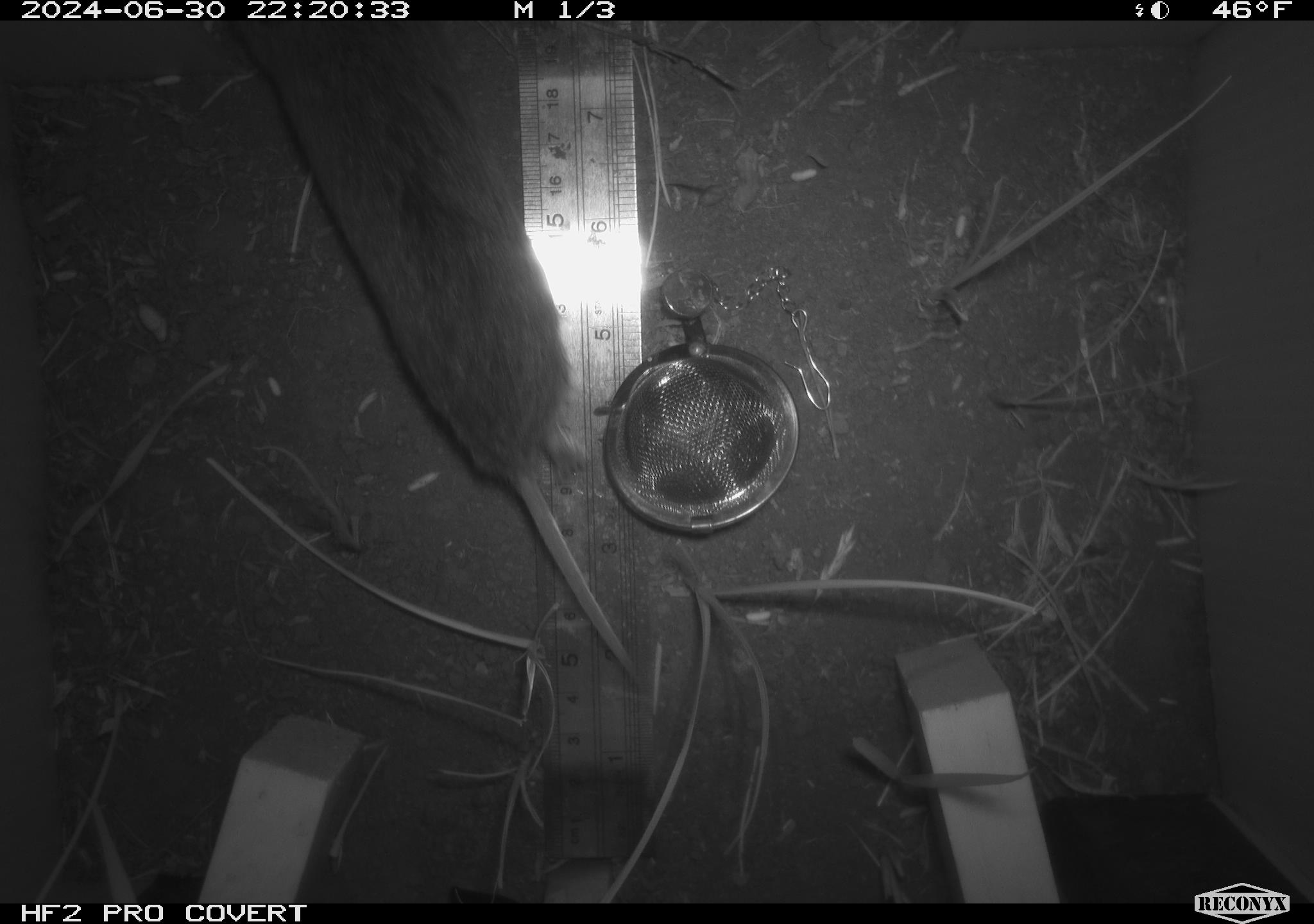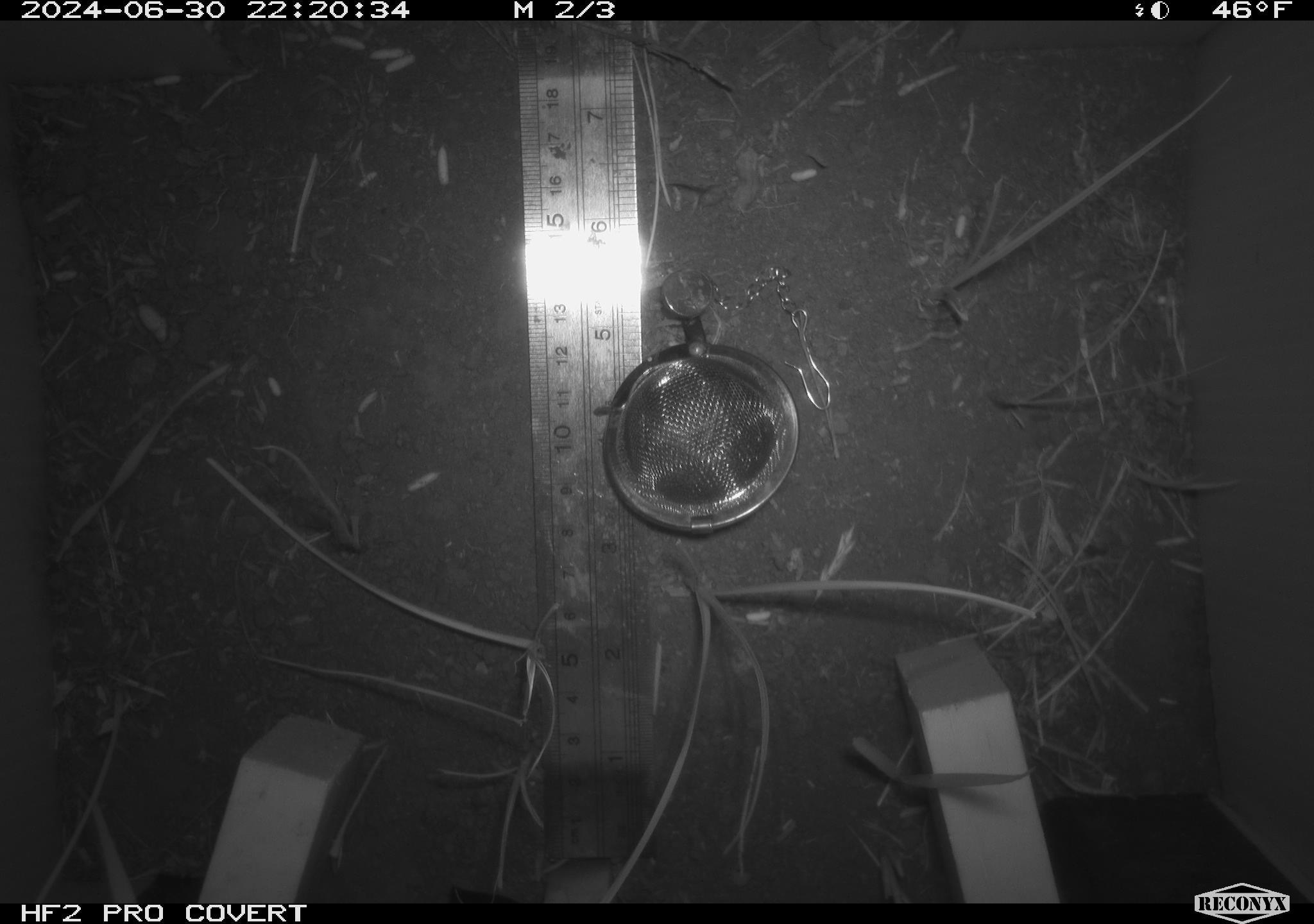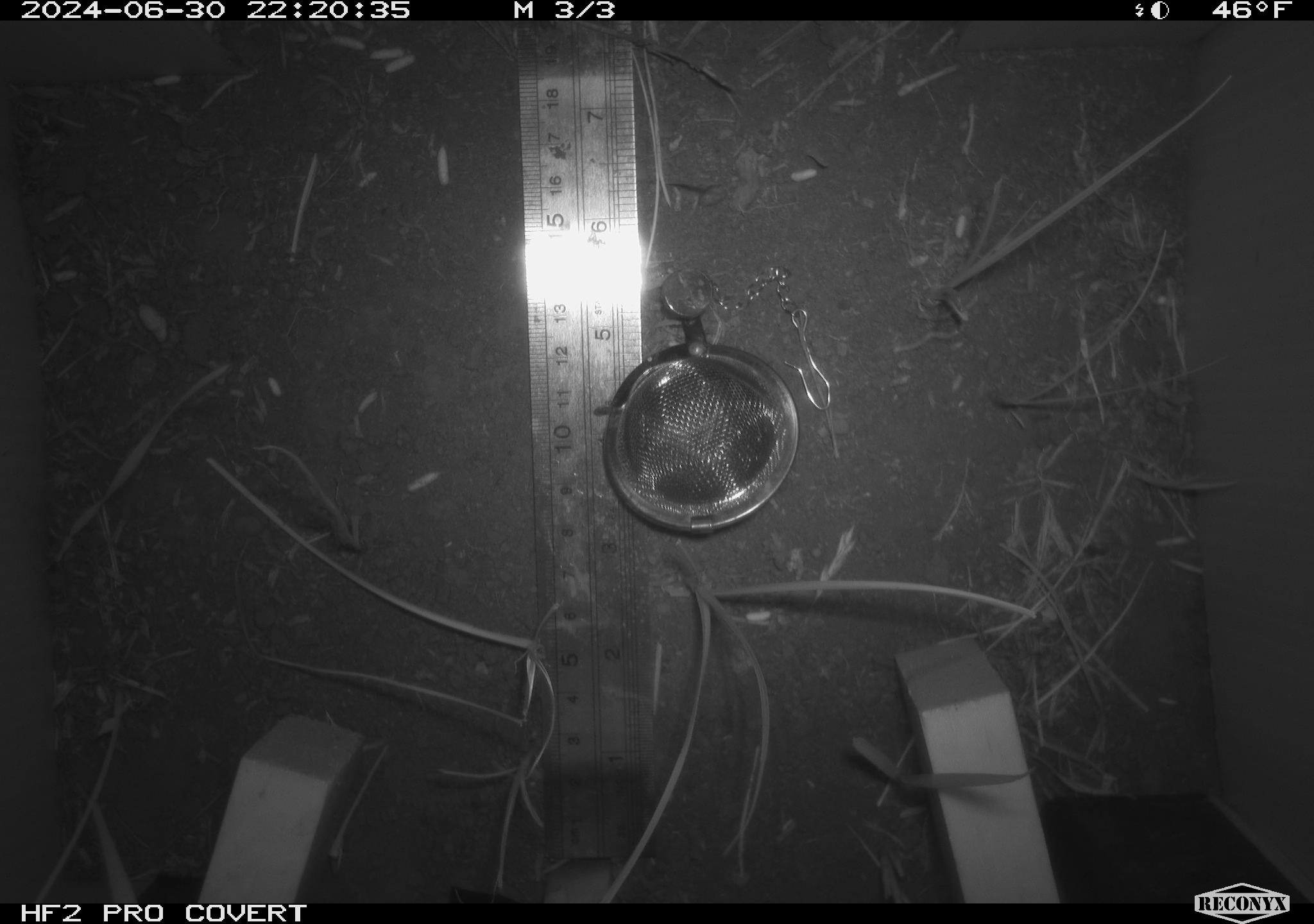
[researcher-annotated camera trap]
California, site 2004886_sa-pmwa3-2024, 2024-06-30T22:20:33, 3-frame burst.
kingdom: Animalia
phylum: Chordata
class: Mammalia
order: Rodentia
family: Cricetidae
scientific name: Arvicolinae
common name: voles, lemmings, and muskrats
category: arvicolinae subfamily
Arvicolinae subfamily (voles, lemmings, and muskrats) (Arvicolinae).